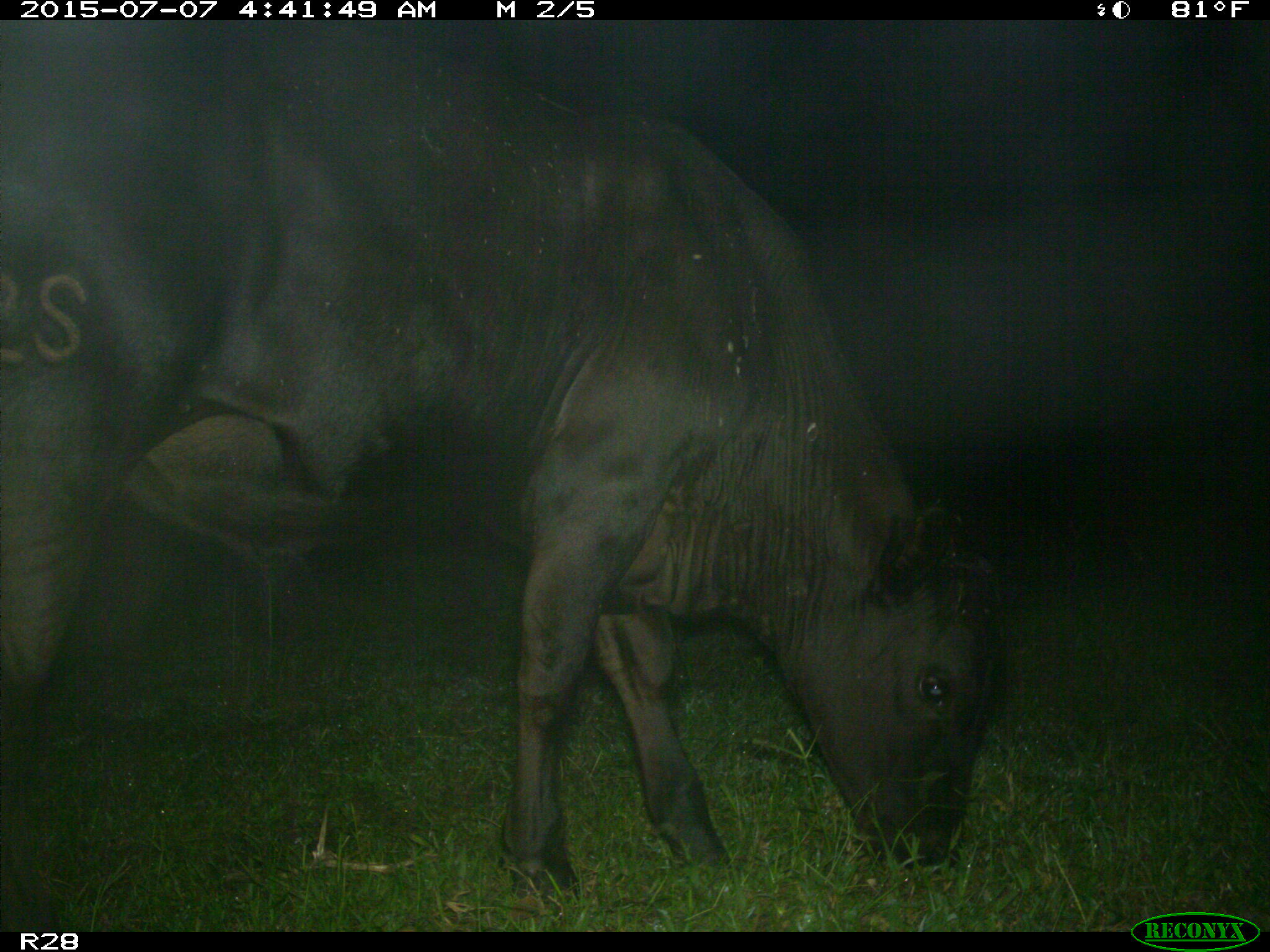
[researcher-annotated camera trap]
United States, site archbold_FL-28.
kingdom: Animalia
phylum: Chordata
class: Mammalia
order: Artiodactyla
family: Bovidae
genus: Bos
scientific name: Bos taurus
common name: domestic cow